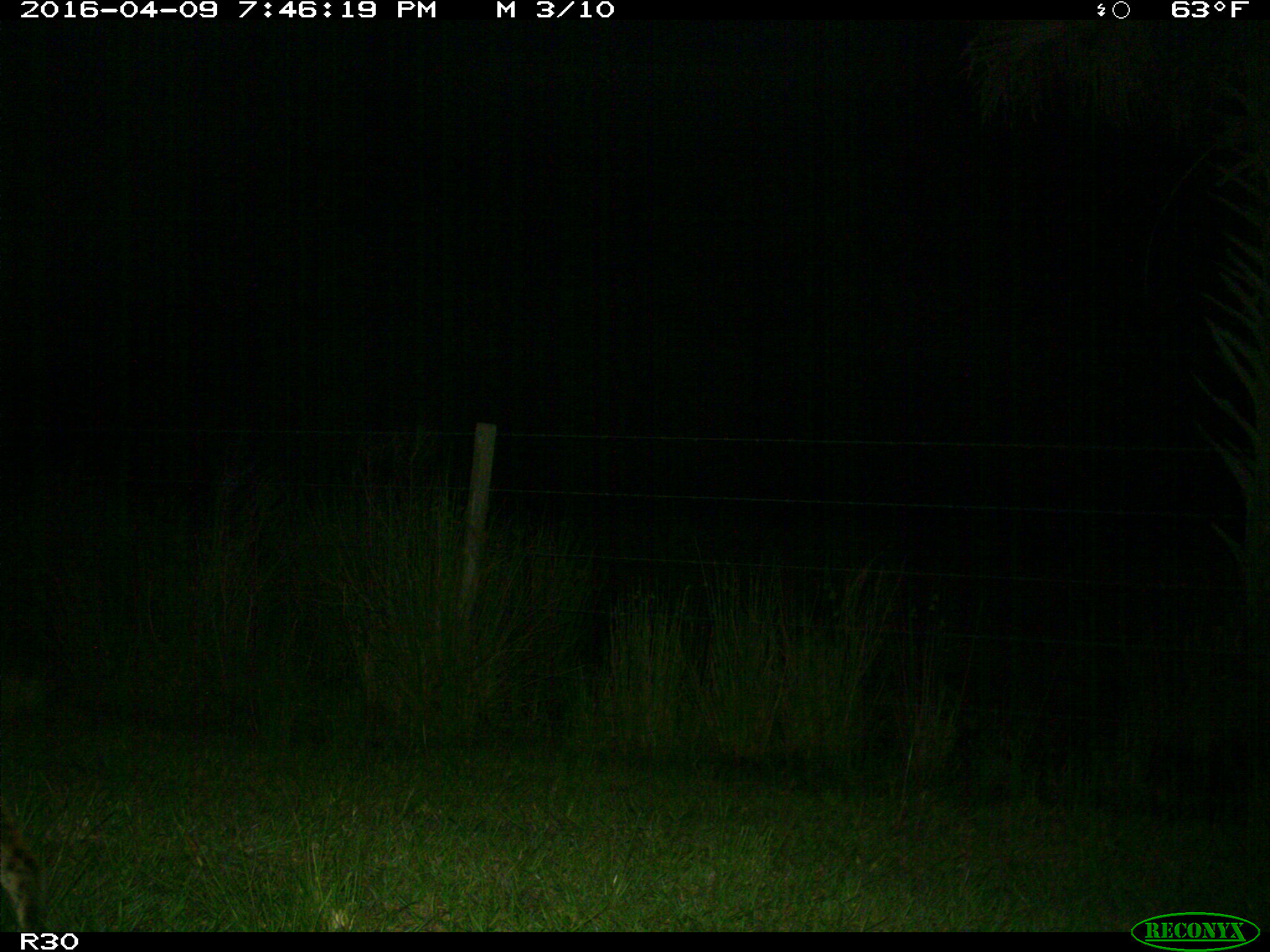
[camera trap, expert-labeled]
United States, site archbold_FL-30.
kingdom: Animalia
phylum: Chordata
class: Mammalia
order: Carnivora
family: Felidae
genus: Lynx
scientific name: Lynx rufus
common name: bobcat